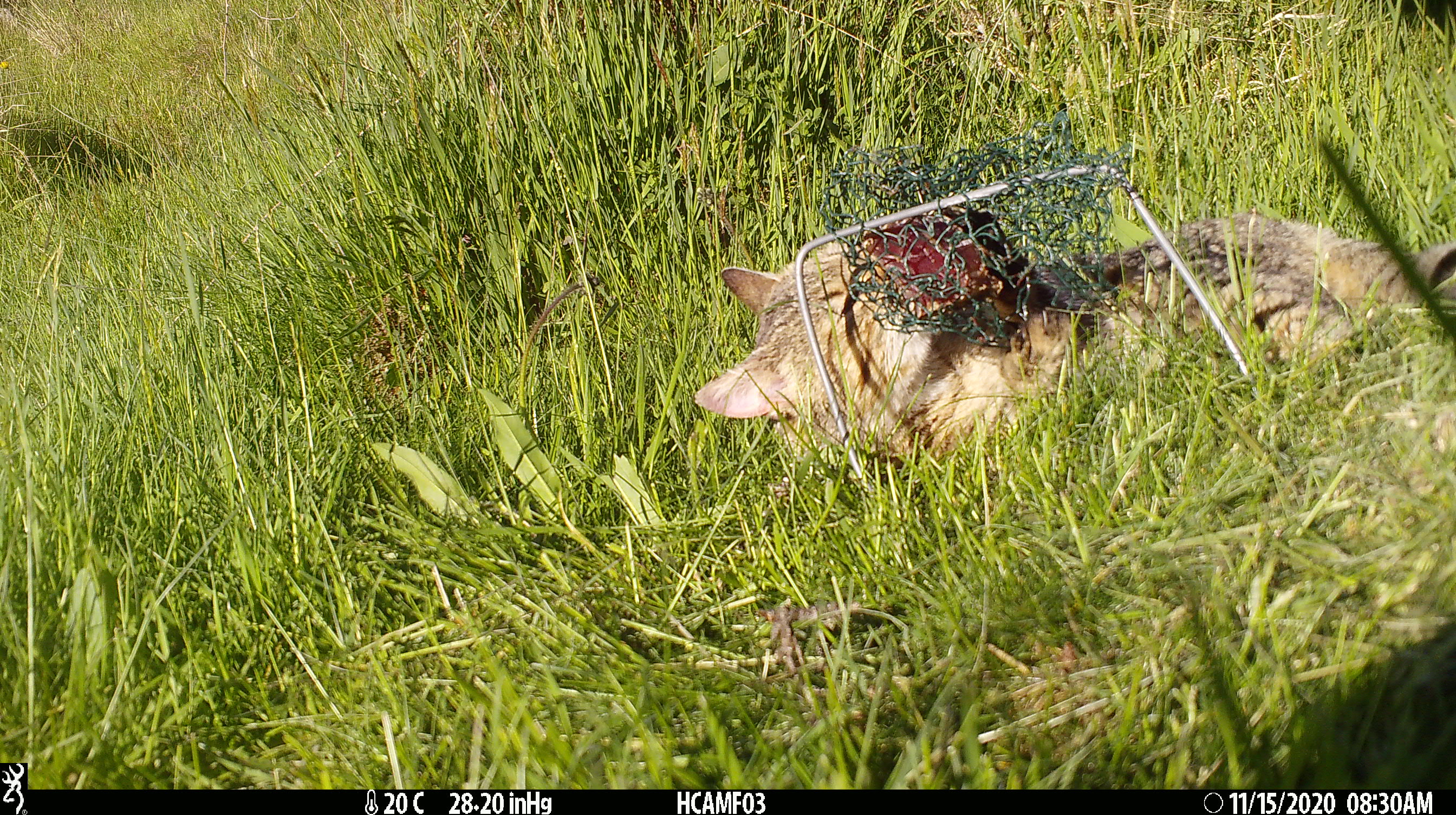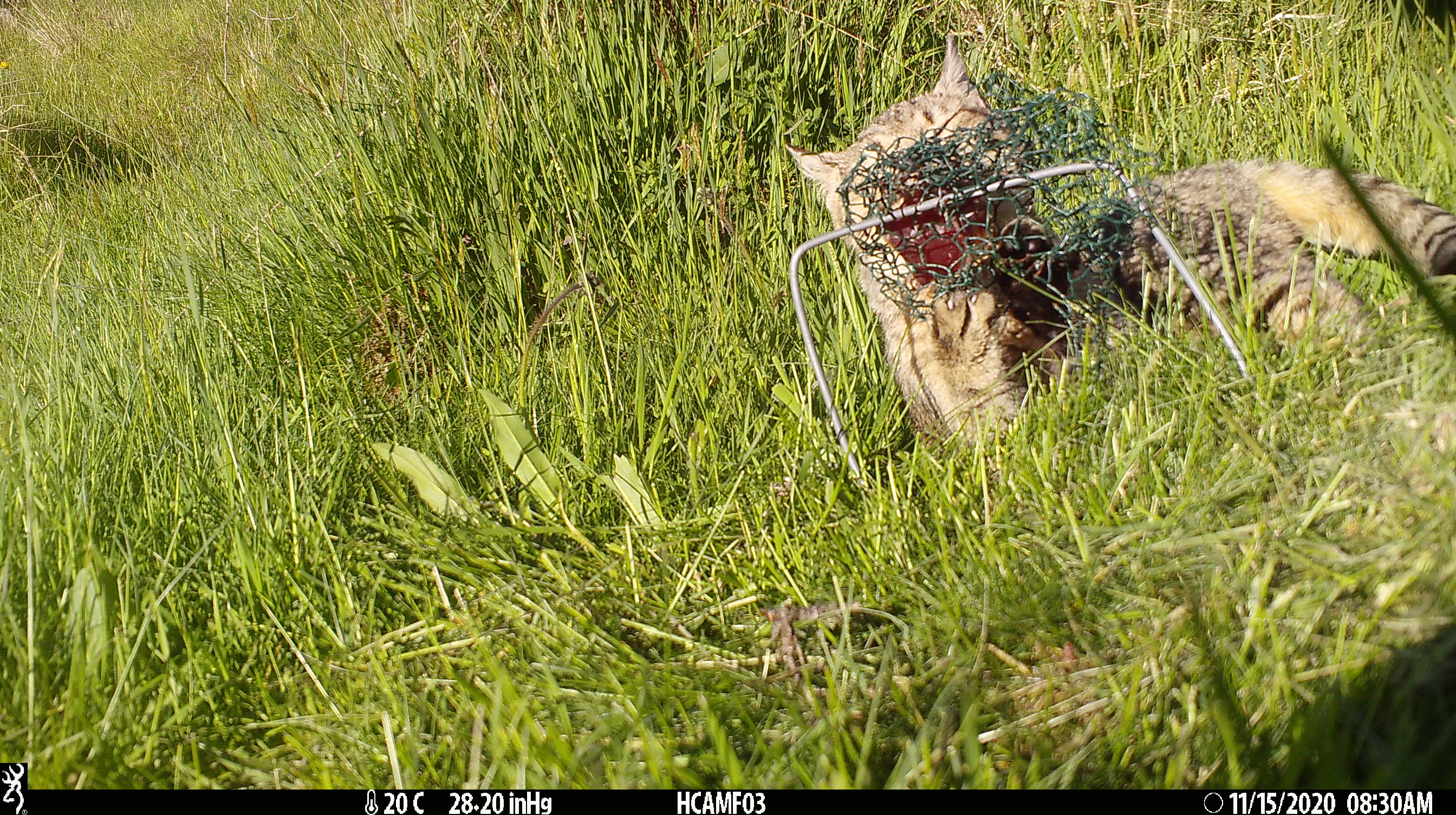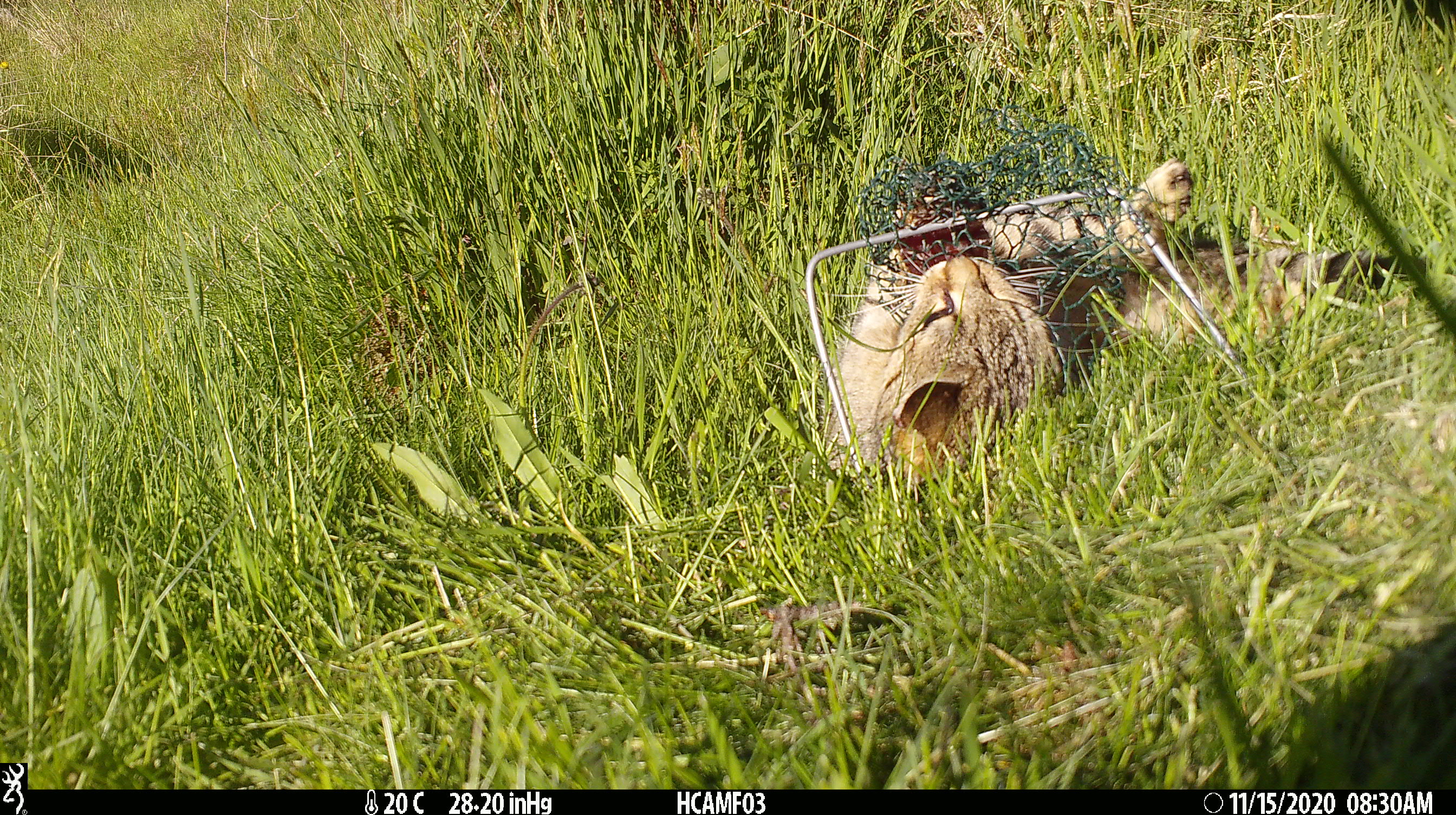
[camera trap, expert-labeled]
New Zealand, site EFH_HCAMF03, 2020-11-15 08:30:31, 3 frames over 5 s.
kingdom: Animalia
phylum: Chordata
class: Mammalia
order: Carnivora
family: Felidae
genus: Felis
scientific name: Felis catus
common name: domestic cat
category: cat